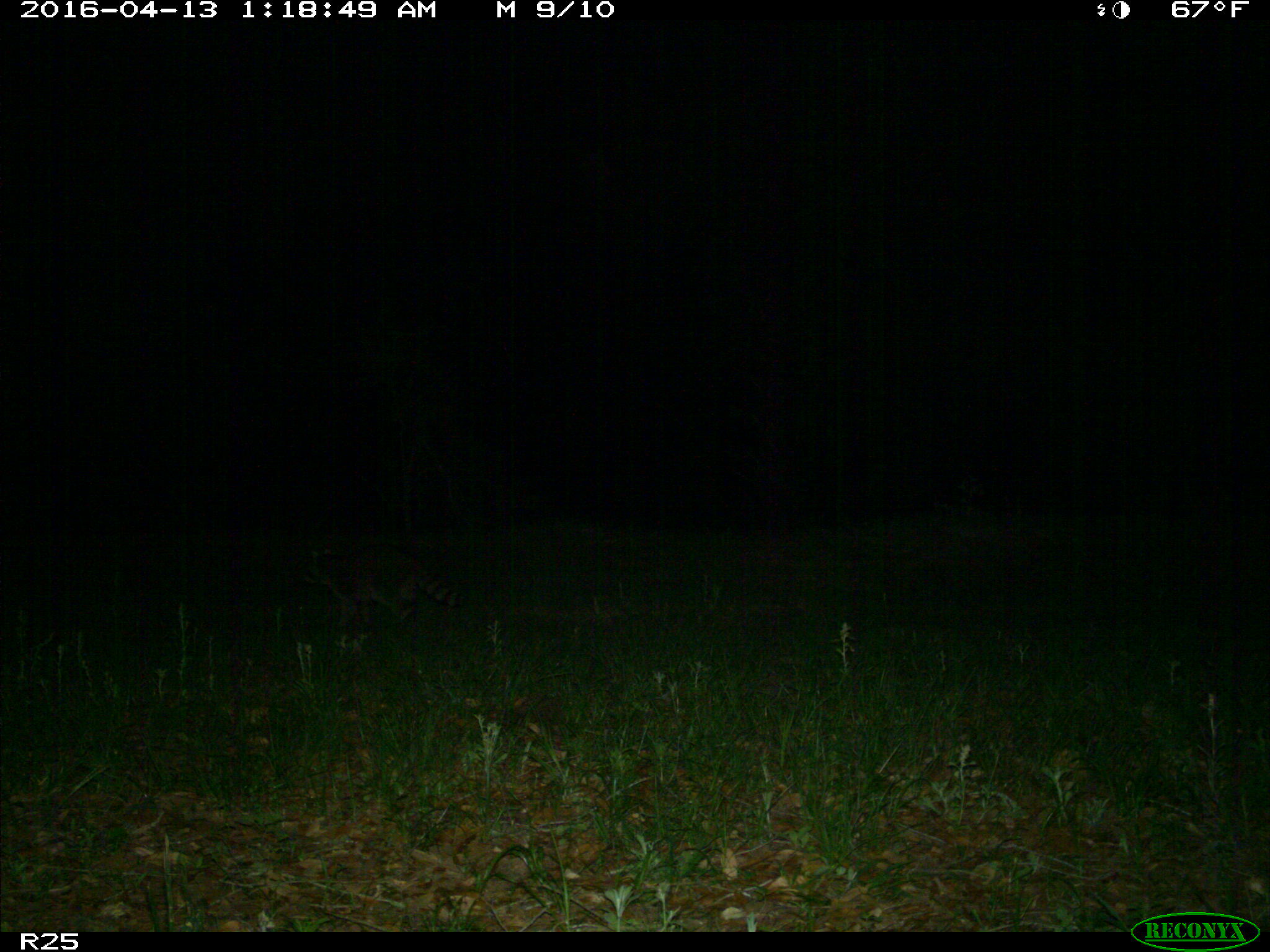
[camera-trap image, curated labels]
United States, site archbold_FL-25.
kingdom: Animalia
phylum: Chordata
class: Mammalia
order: Carnivora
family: Procyonidae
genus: Procyon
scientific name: Procyon lotor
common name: common raccoon